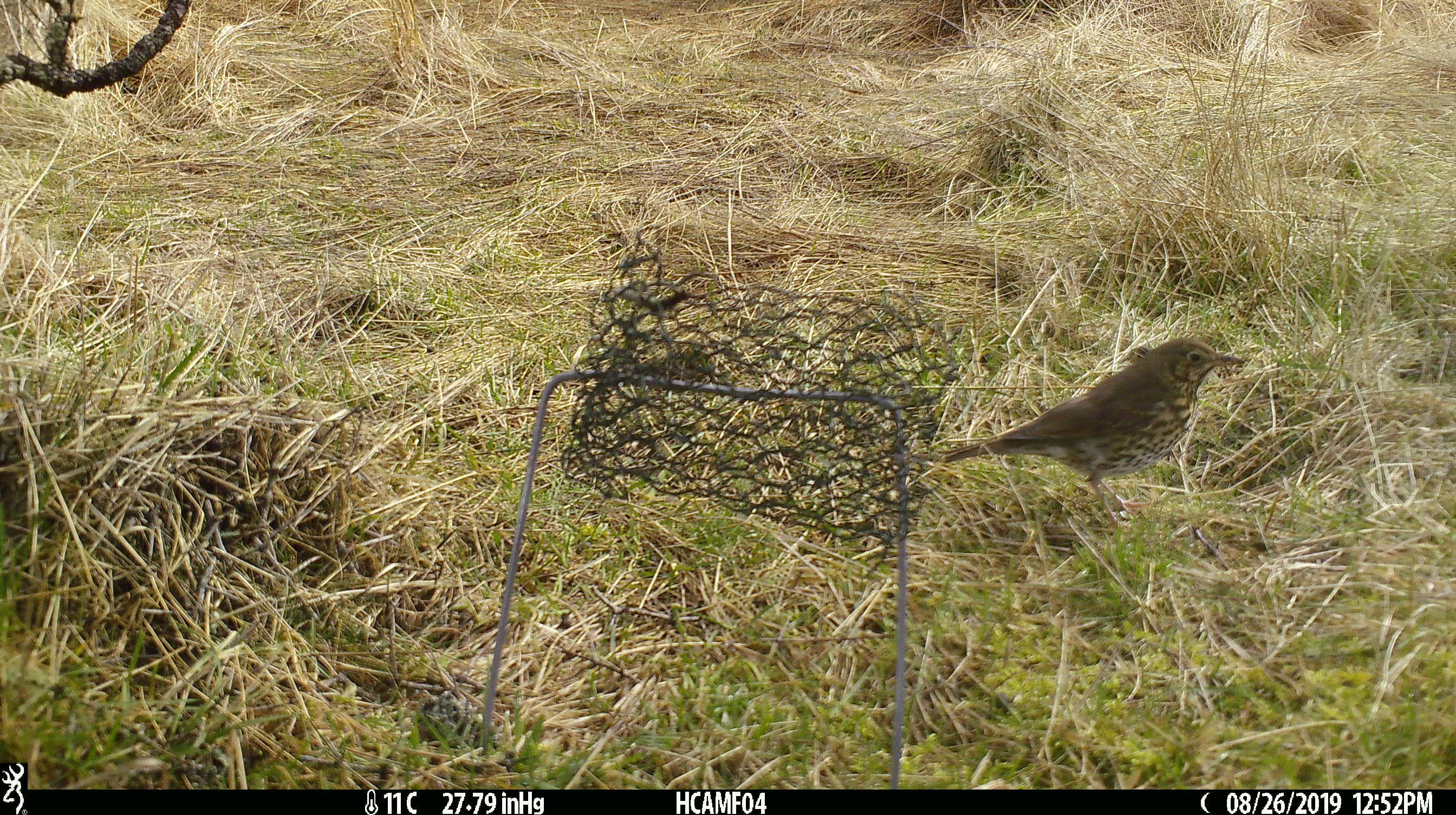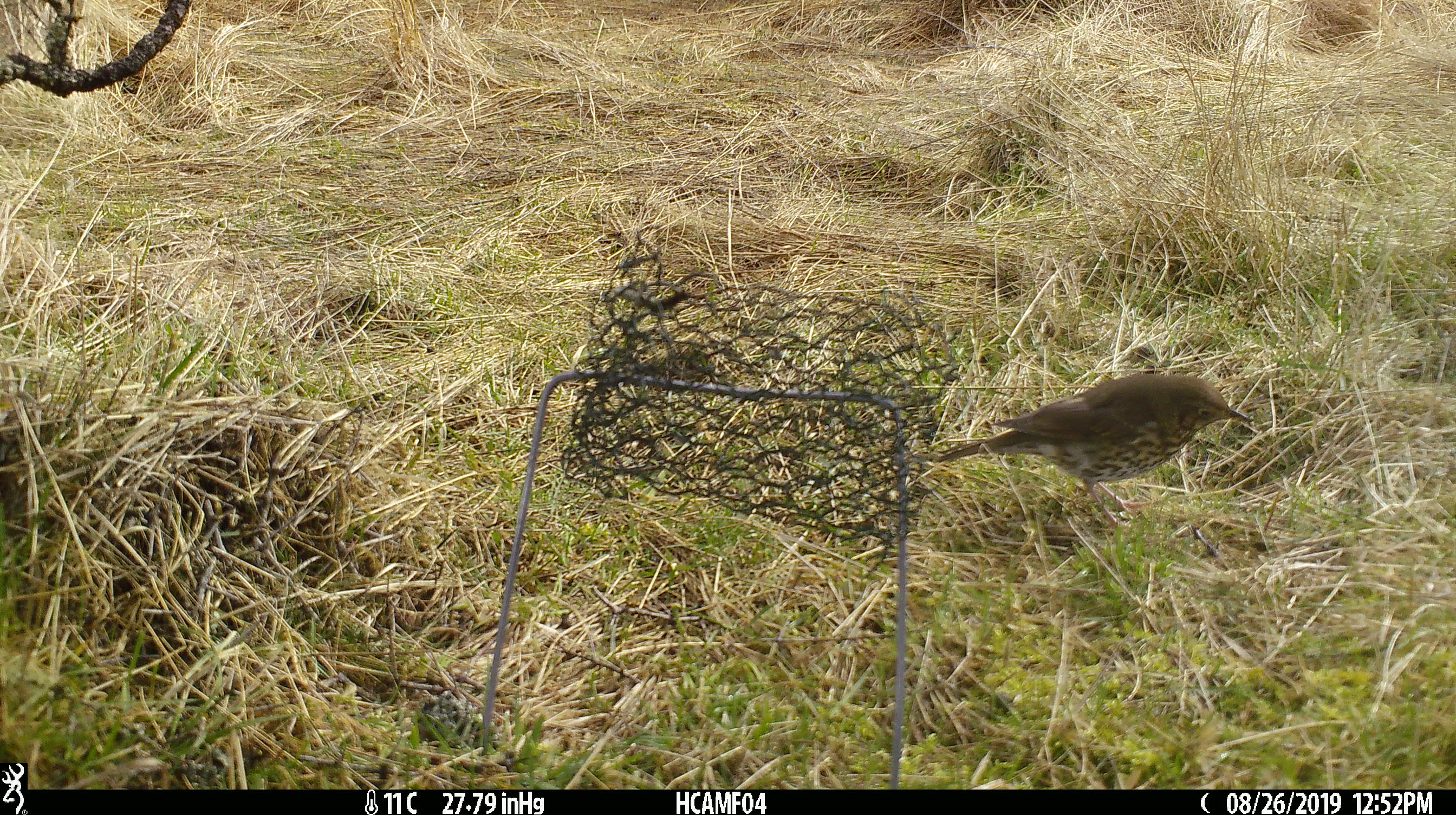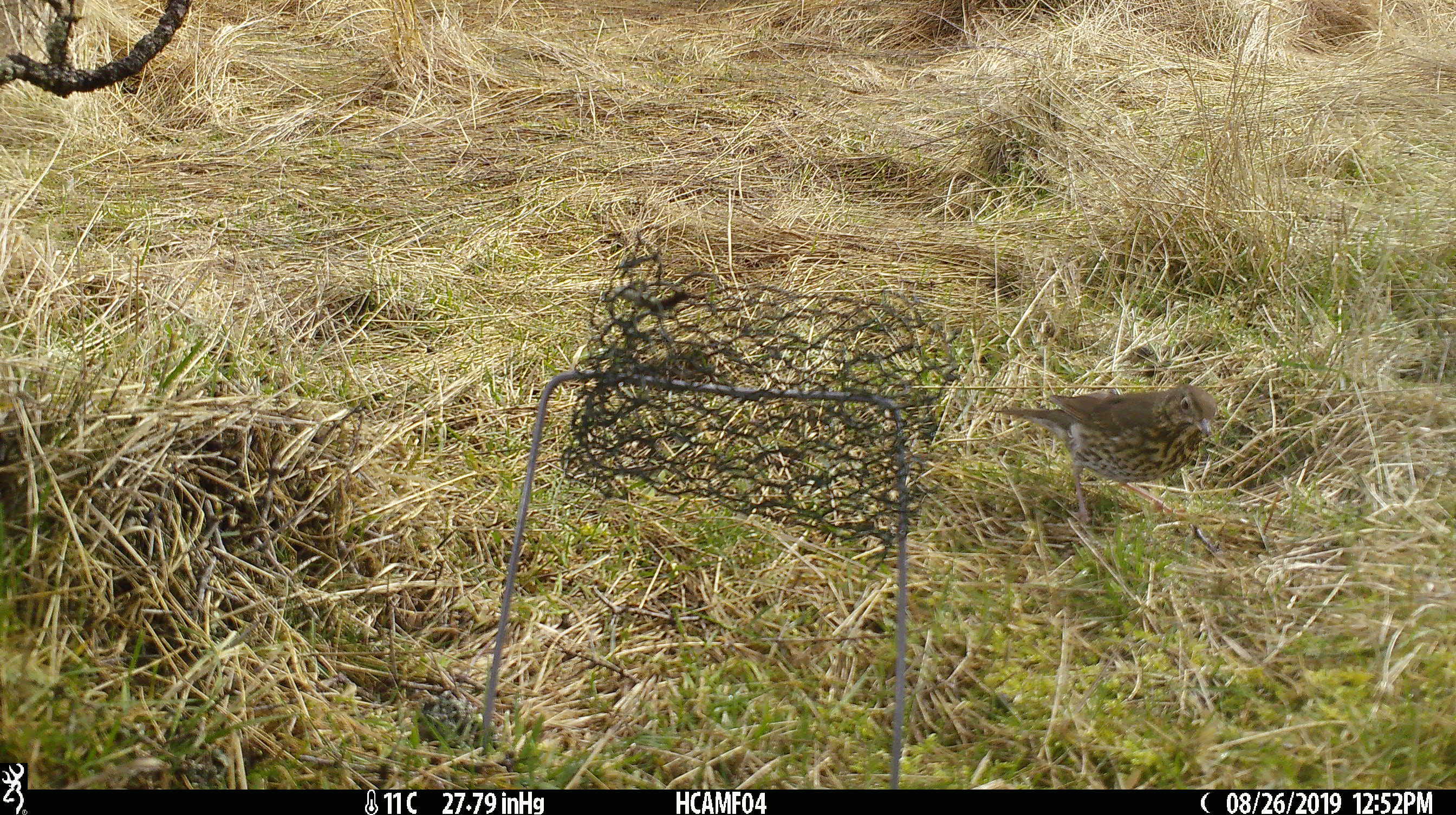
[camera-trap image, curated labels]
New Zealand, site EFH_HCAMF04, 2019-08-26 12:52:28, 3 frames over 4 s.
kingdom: Animalia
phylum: Chordata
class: Aves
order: Passeriformes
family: Turdidae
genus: Turdus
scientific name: Turdus philomelos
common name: song thrush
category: thrush